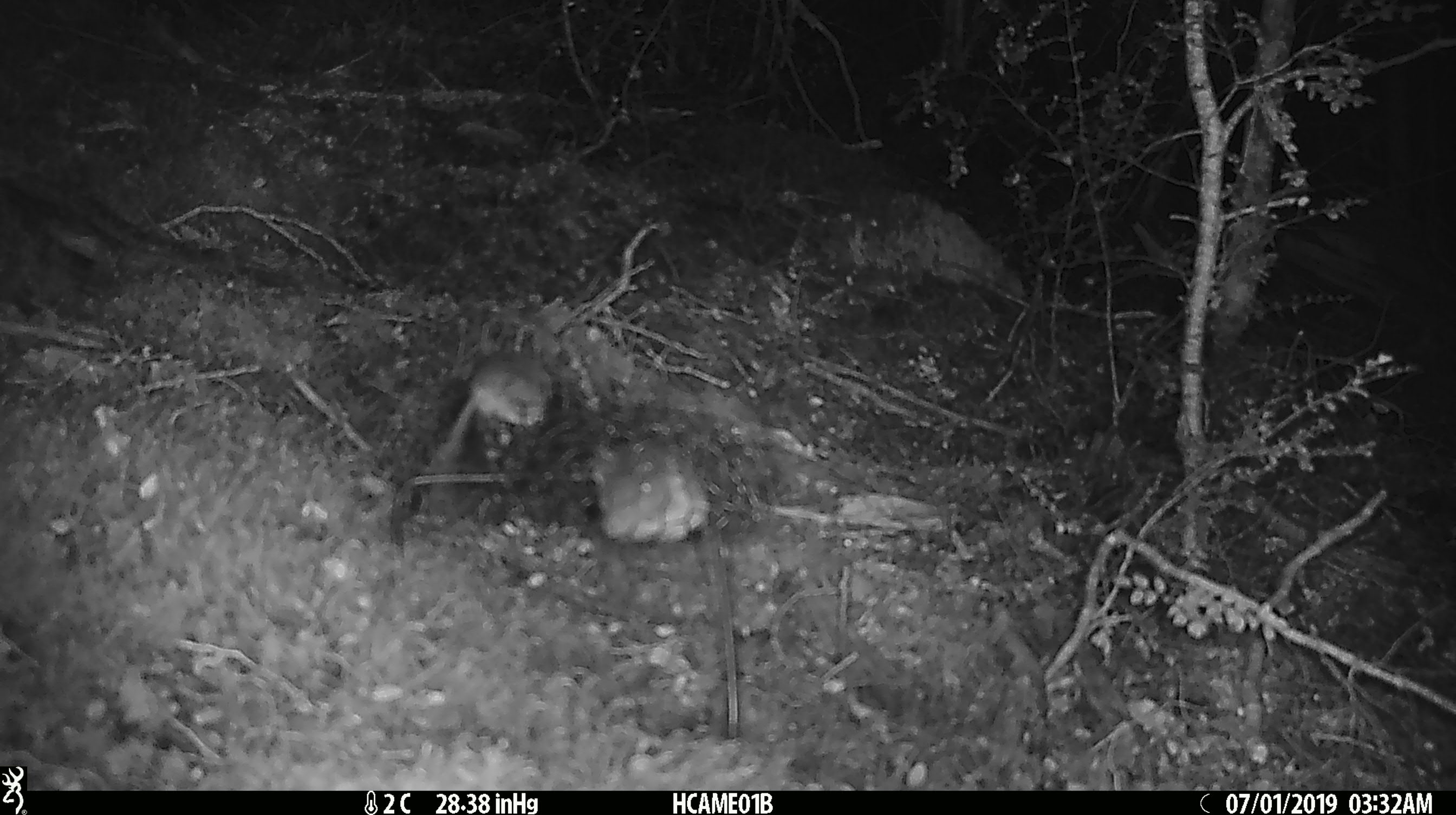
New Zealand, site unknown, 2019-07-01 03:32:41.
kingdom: Animalia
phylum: Chordata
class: Mammalia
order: Rodentia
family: Muridae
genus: Mus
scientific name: Mus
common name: mouse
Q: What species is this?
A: Mouse (Mus).